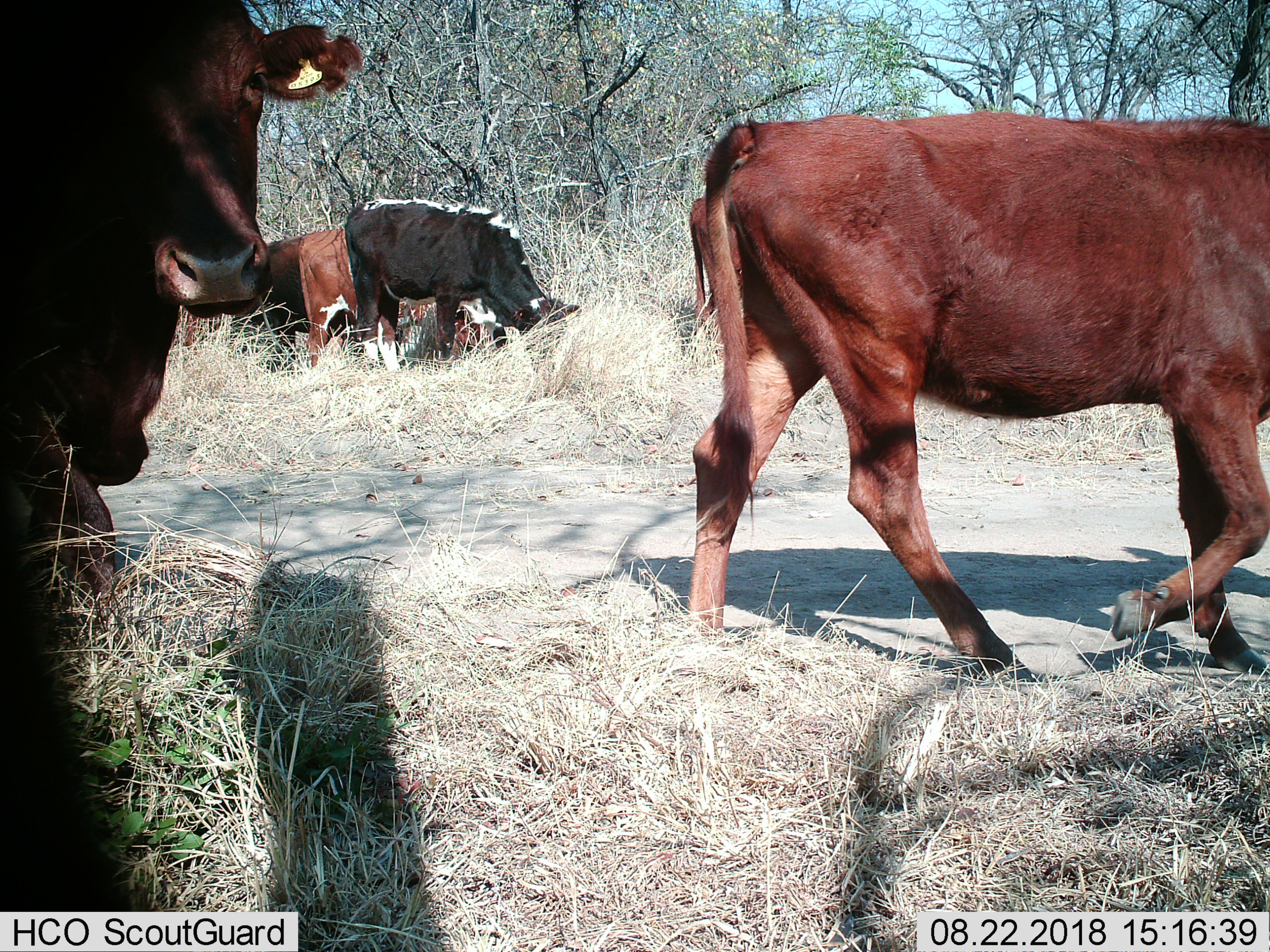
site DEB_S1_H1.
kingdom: Animalia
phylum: Chordata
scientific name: Vertebrata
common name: domestic animal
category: domesticanimal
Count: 5.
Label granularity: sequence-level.